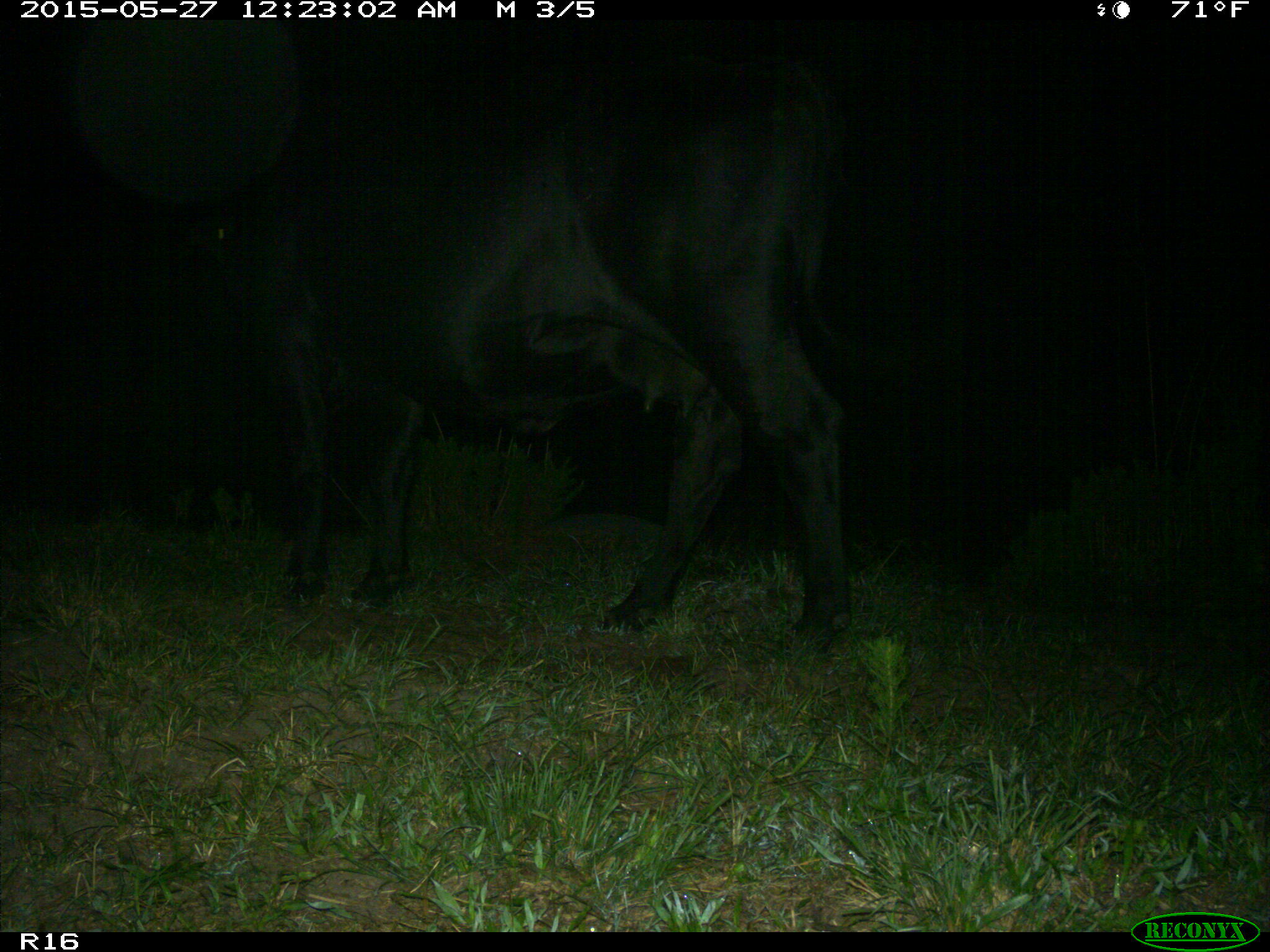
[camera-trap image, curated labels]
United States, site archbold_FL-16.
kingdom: Animalia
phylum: Chordata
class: Mammalia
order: Artiodactyla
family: Bovidae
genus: Bos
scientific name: Bos taurus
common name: domestic cow